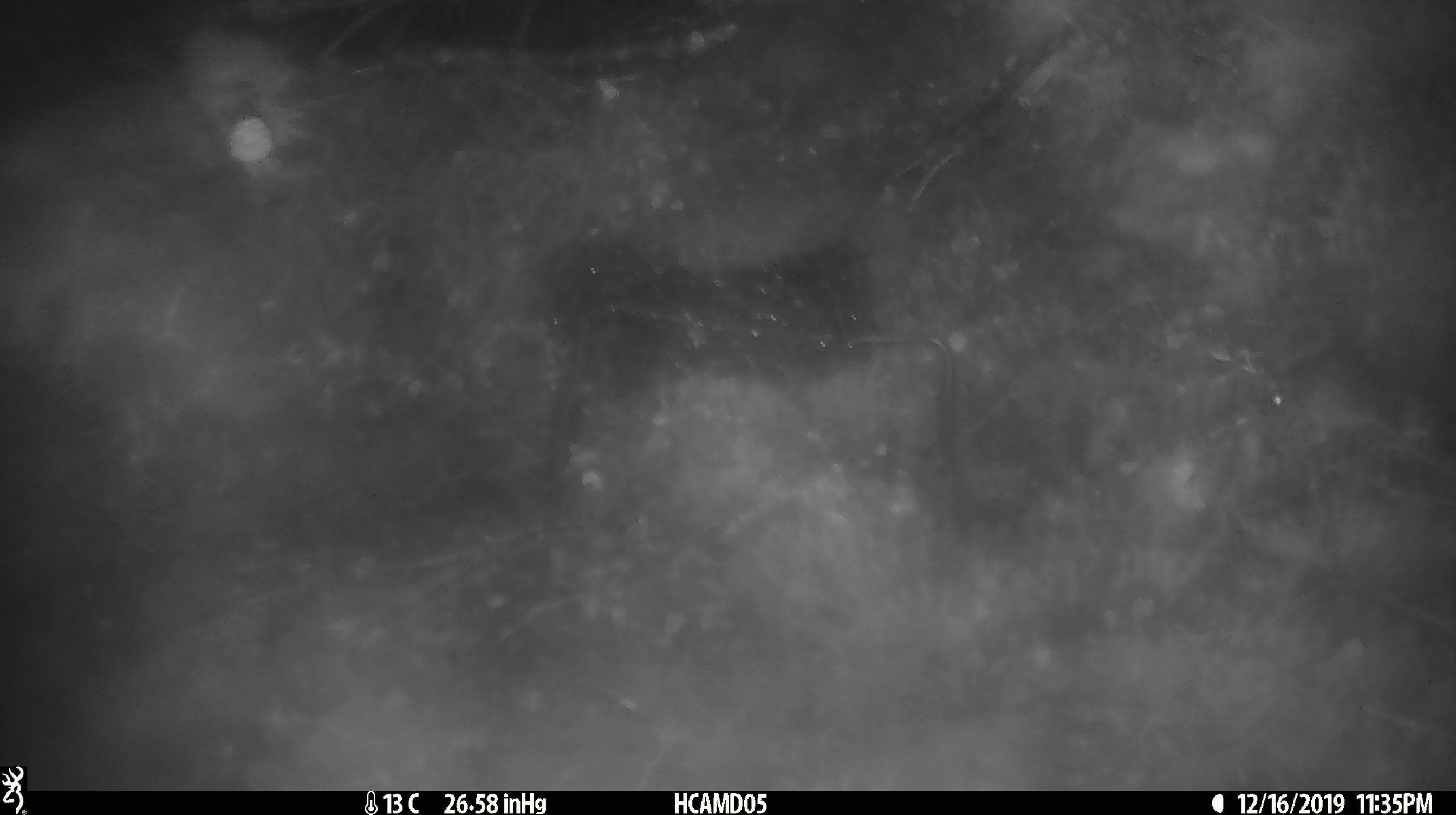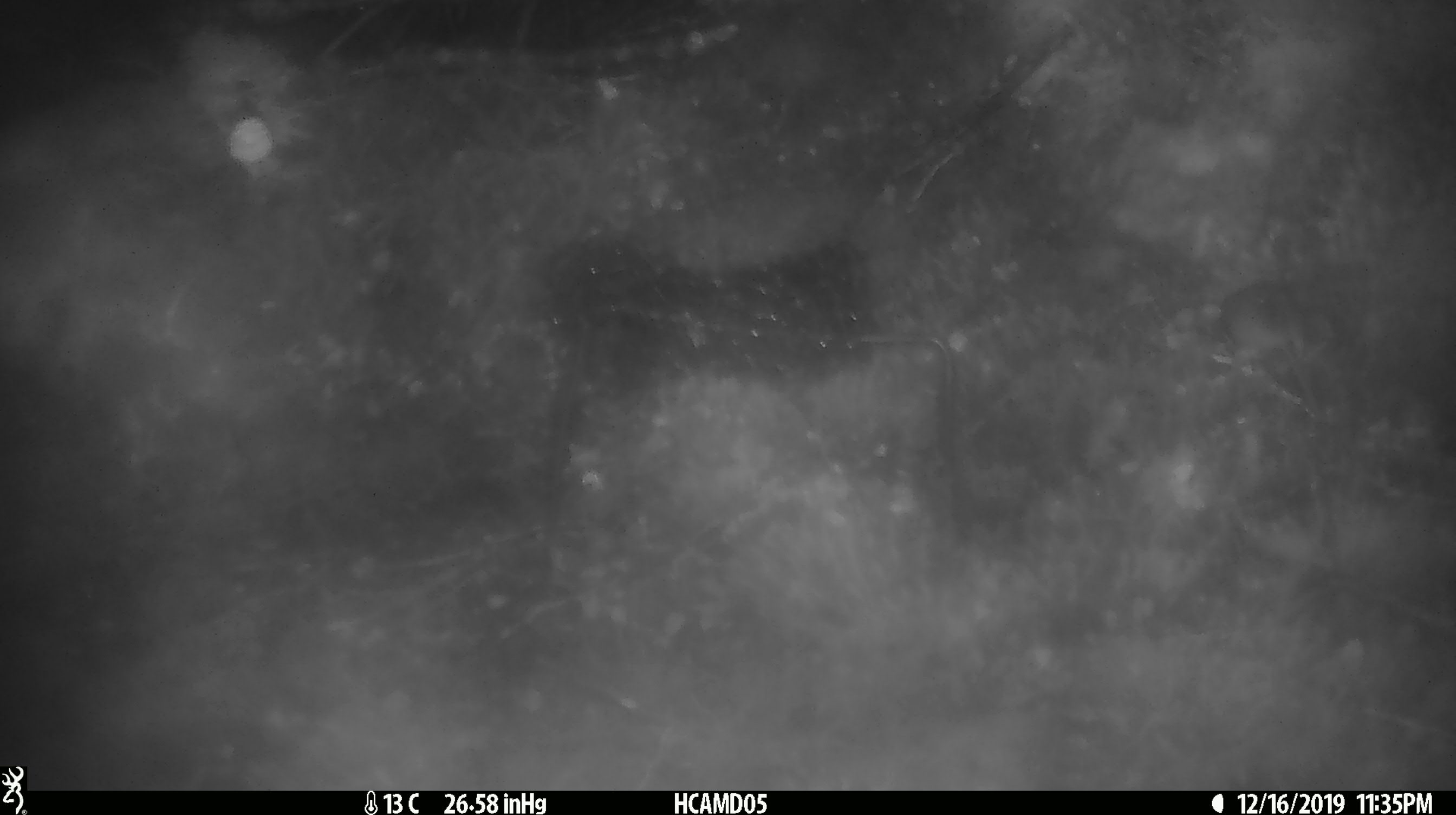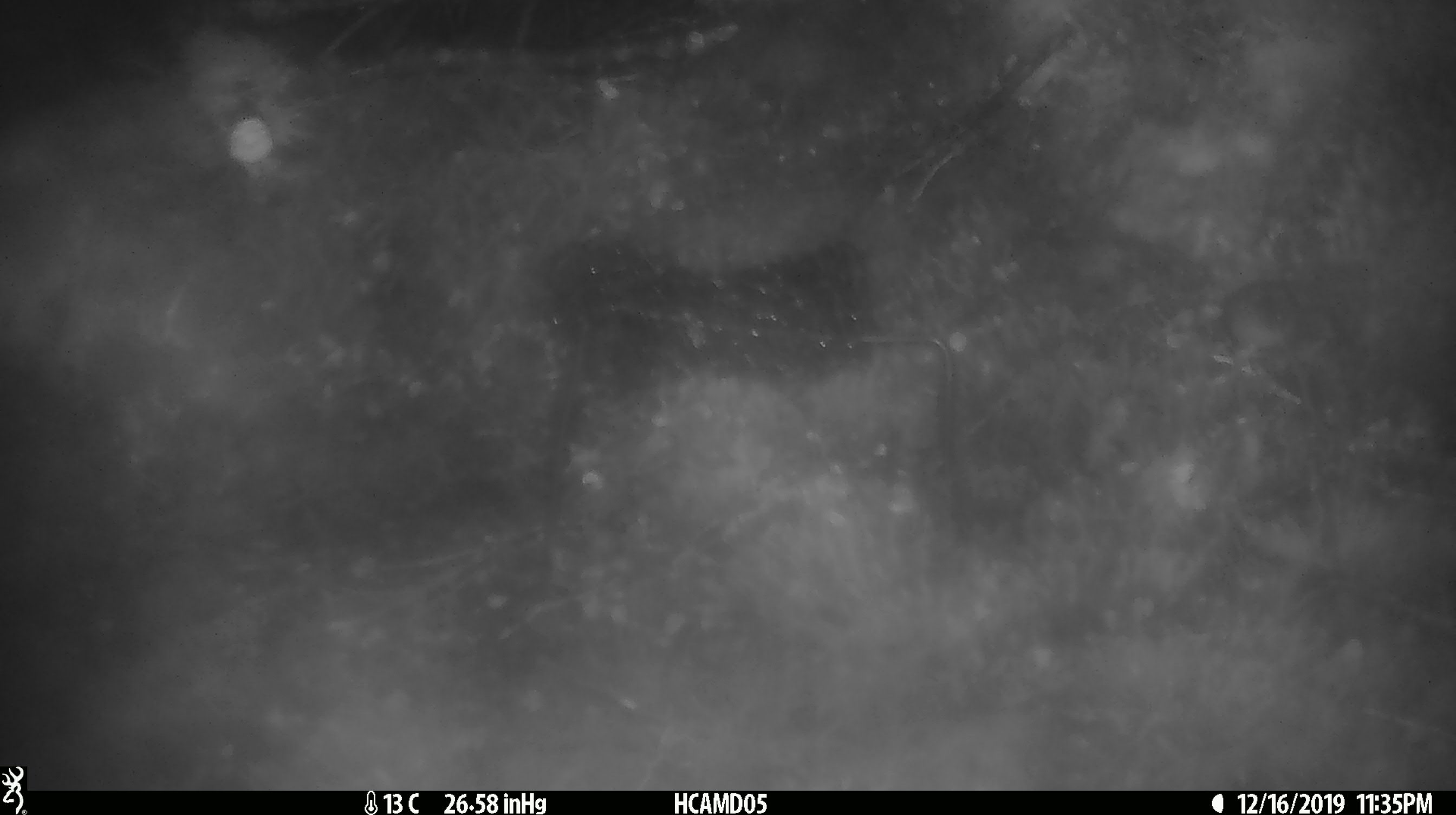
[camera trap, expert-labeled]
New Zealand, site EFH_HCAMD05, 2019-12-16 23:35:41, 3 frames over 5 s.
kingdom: Animalia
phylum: Chordata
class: Mammalia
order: Rodentia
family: Muridae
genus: Mus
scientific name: Mus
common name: mouse